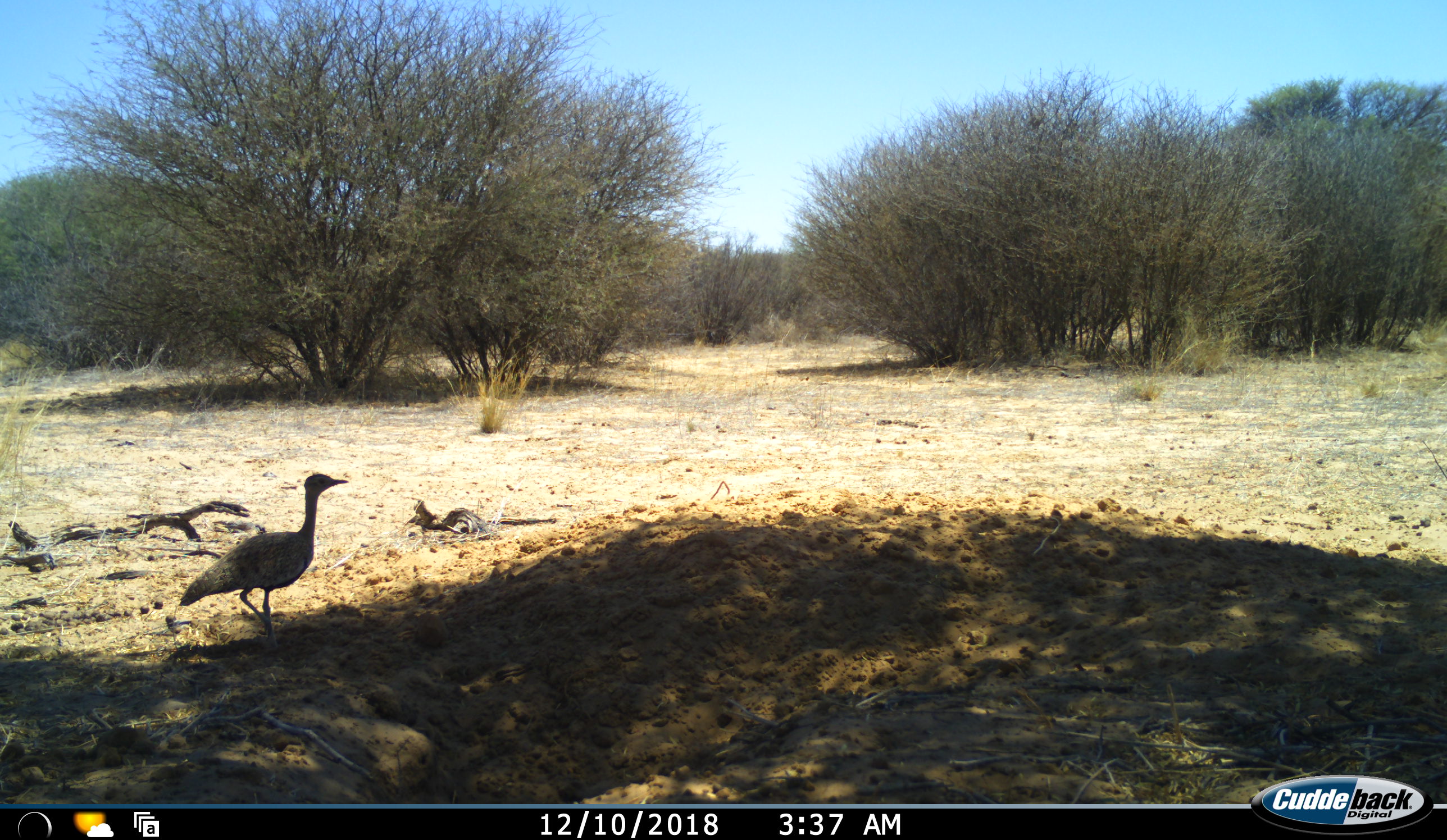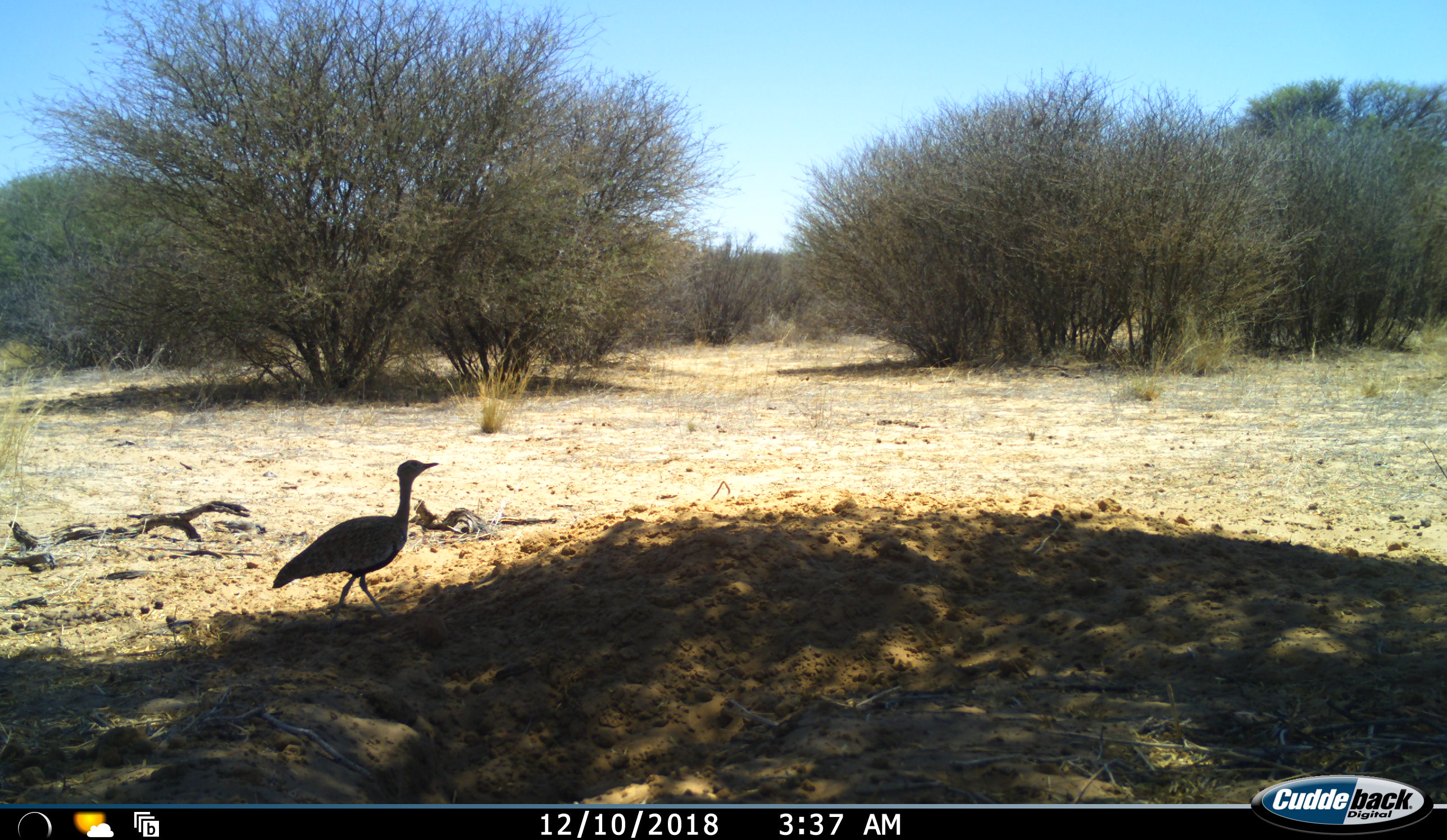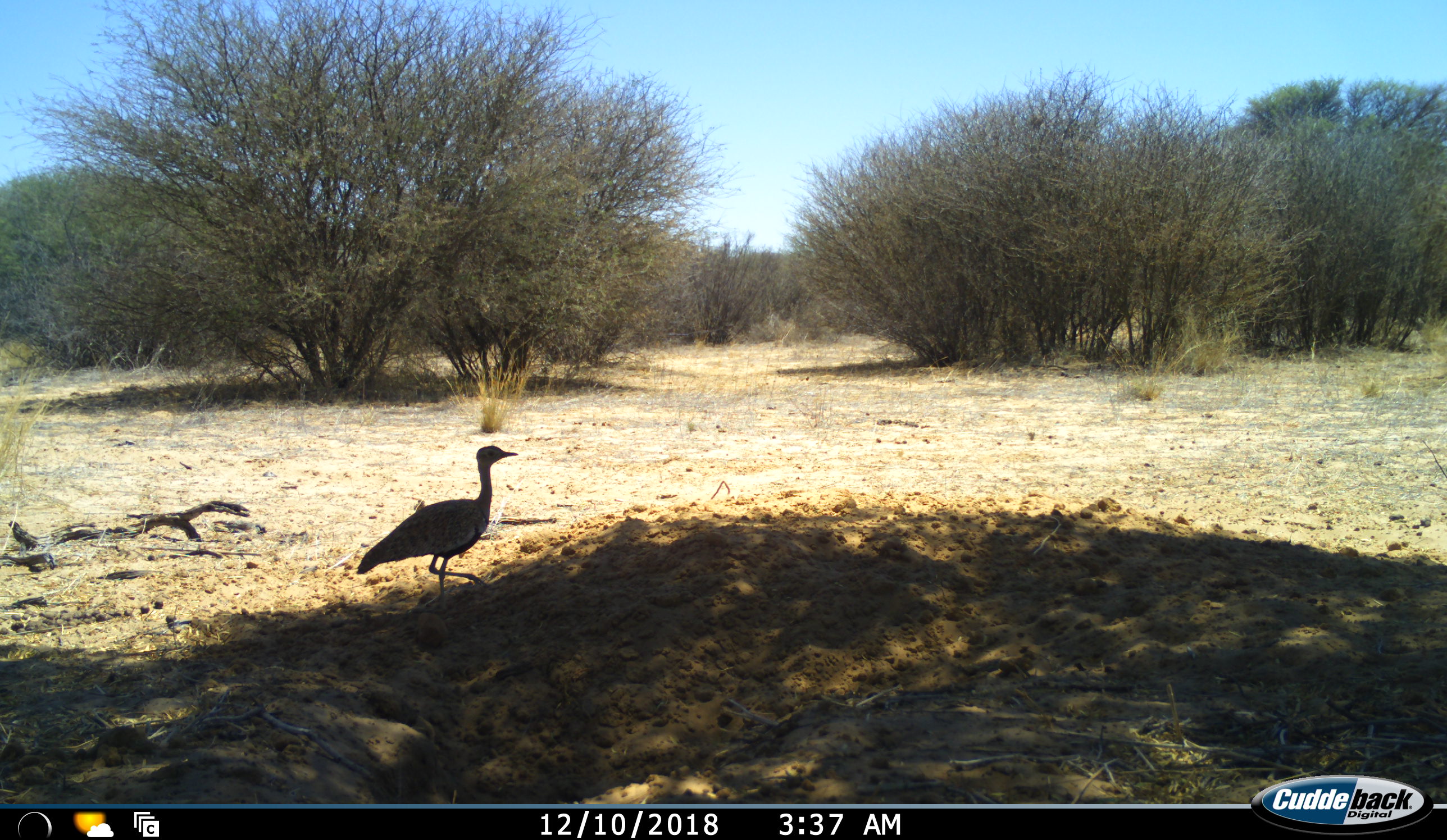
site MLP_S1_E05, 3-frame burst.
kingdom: Animalia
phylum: Chordata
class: Aves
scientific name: Aves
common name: bird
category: birdother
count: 1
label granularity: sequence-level